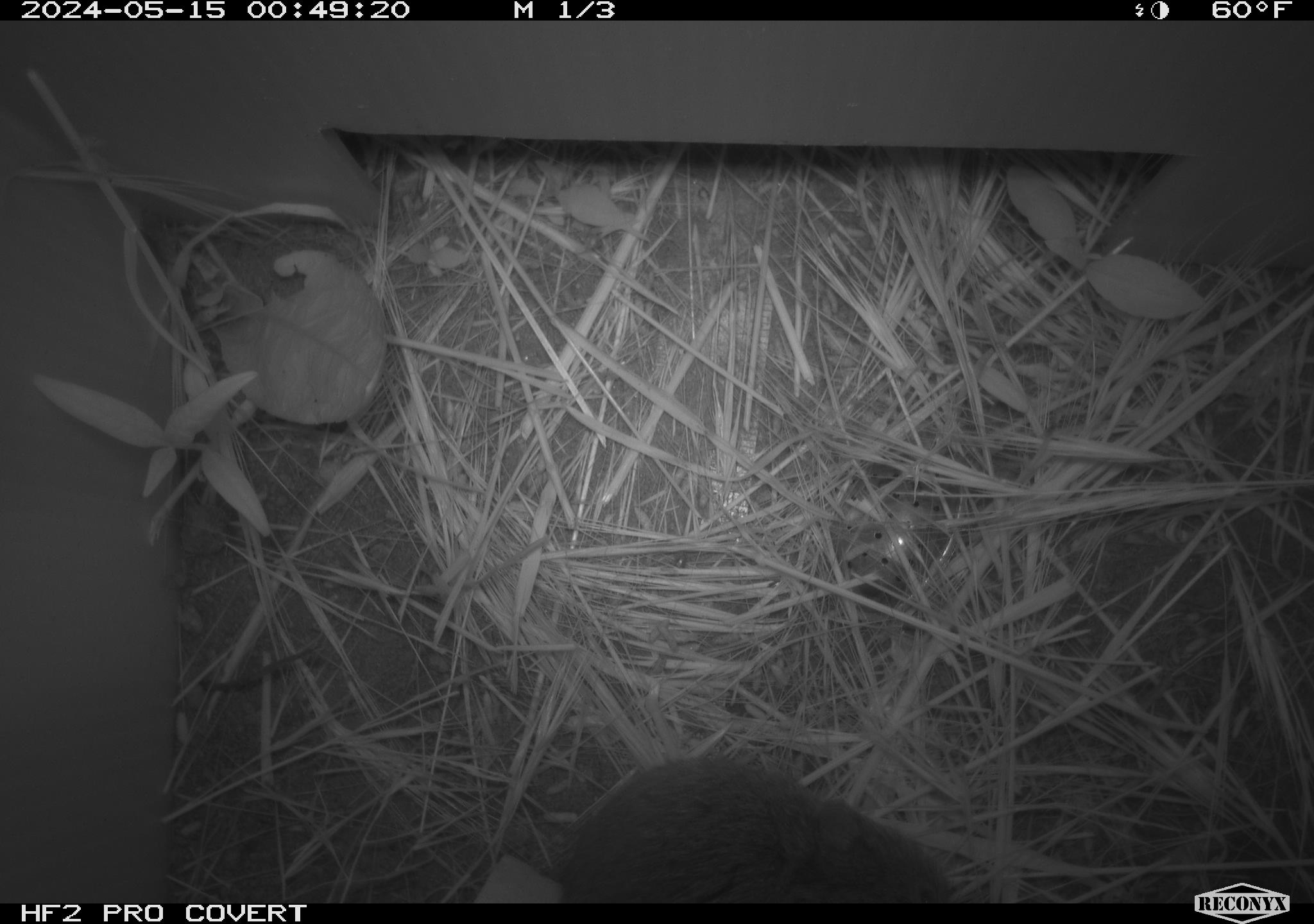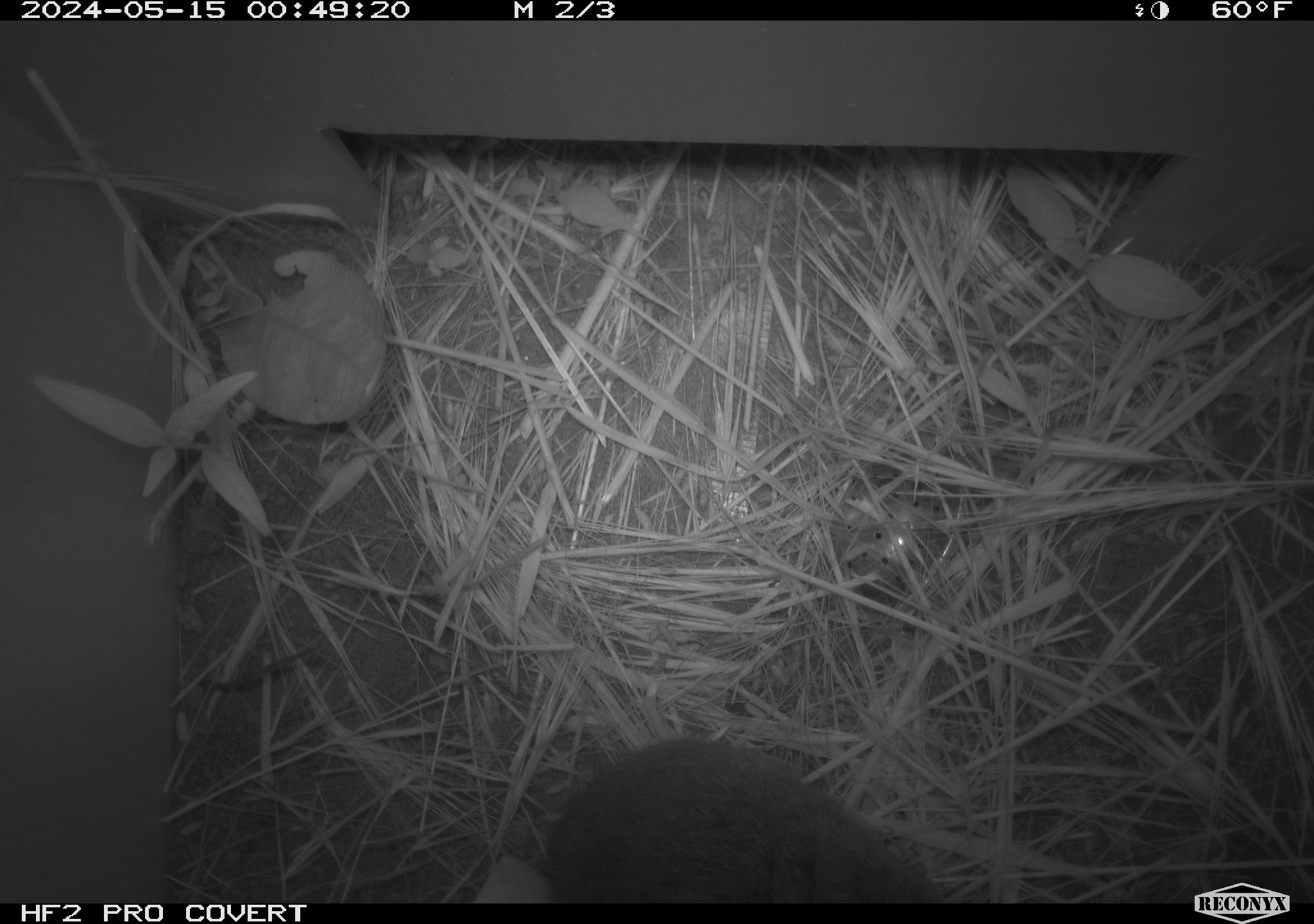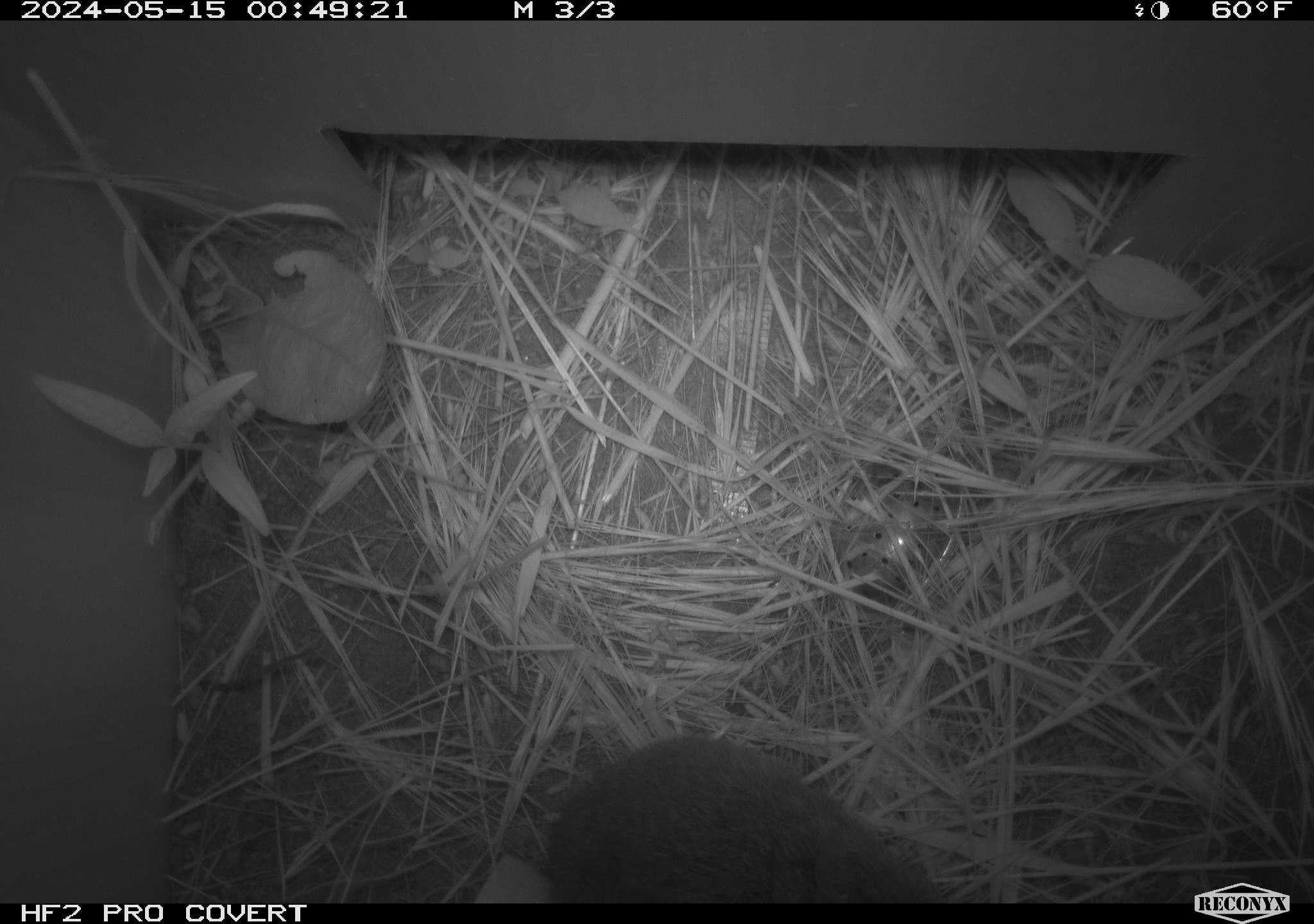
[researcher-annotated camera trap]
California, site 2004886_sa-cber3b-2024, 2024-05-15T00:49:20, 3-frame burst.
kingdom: Animalia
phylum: Chordata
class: Mammalia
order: Rodentia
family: Cricetidae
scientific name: Arvicolinae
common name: voles, lemmings, and muskrats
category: arvicolinae subfamily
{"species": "arvicolinae subfamily (voles, lemmings, and muskrats) (Arvicolinae)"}